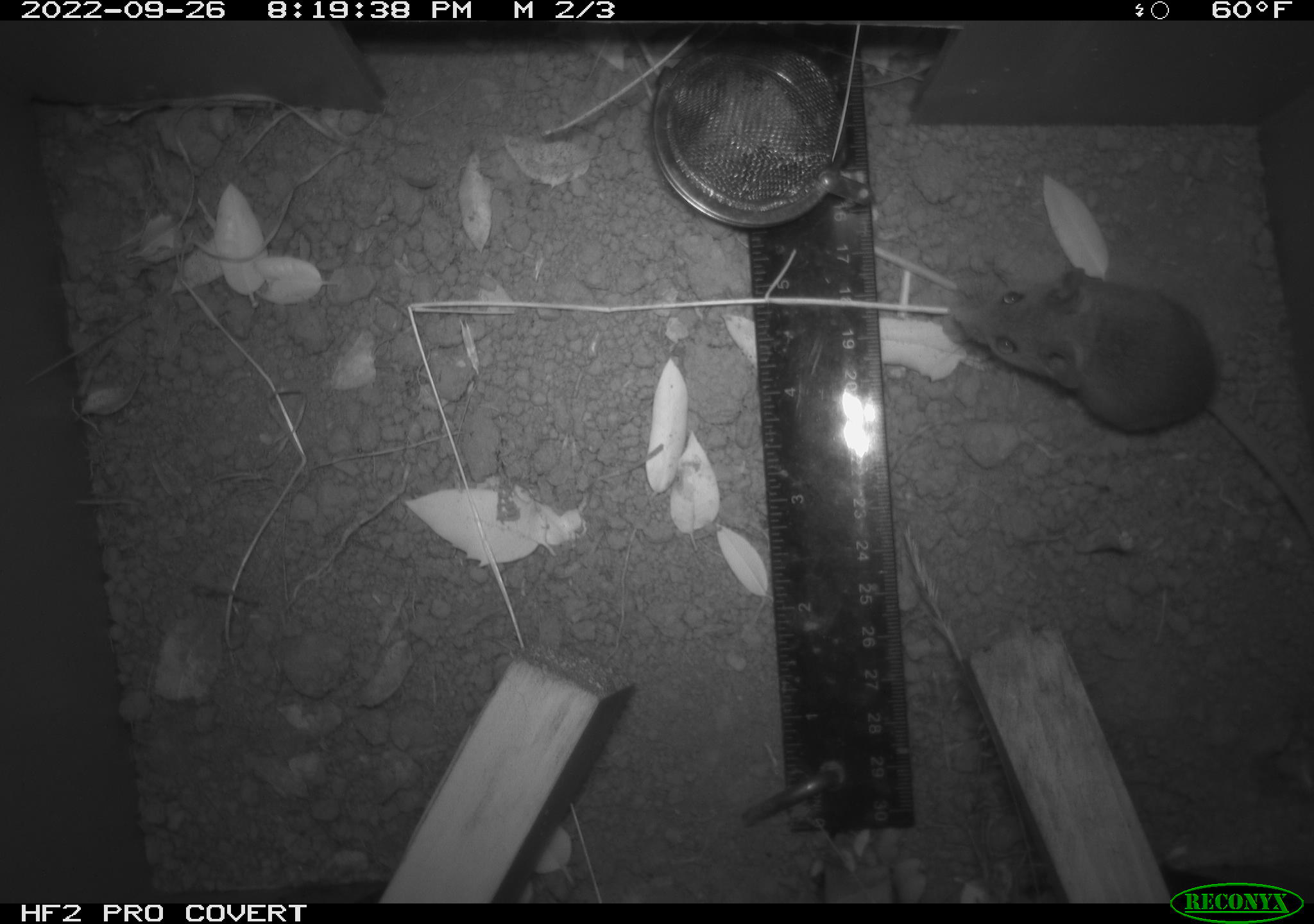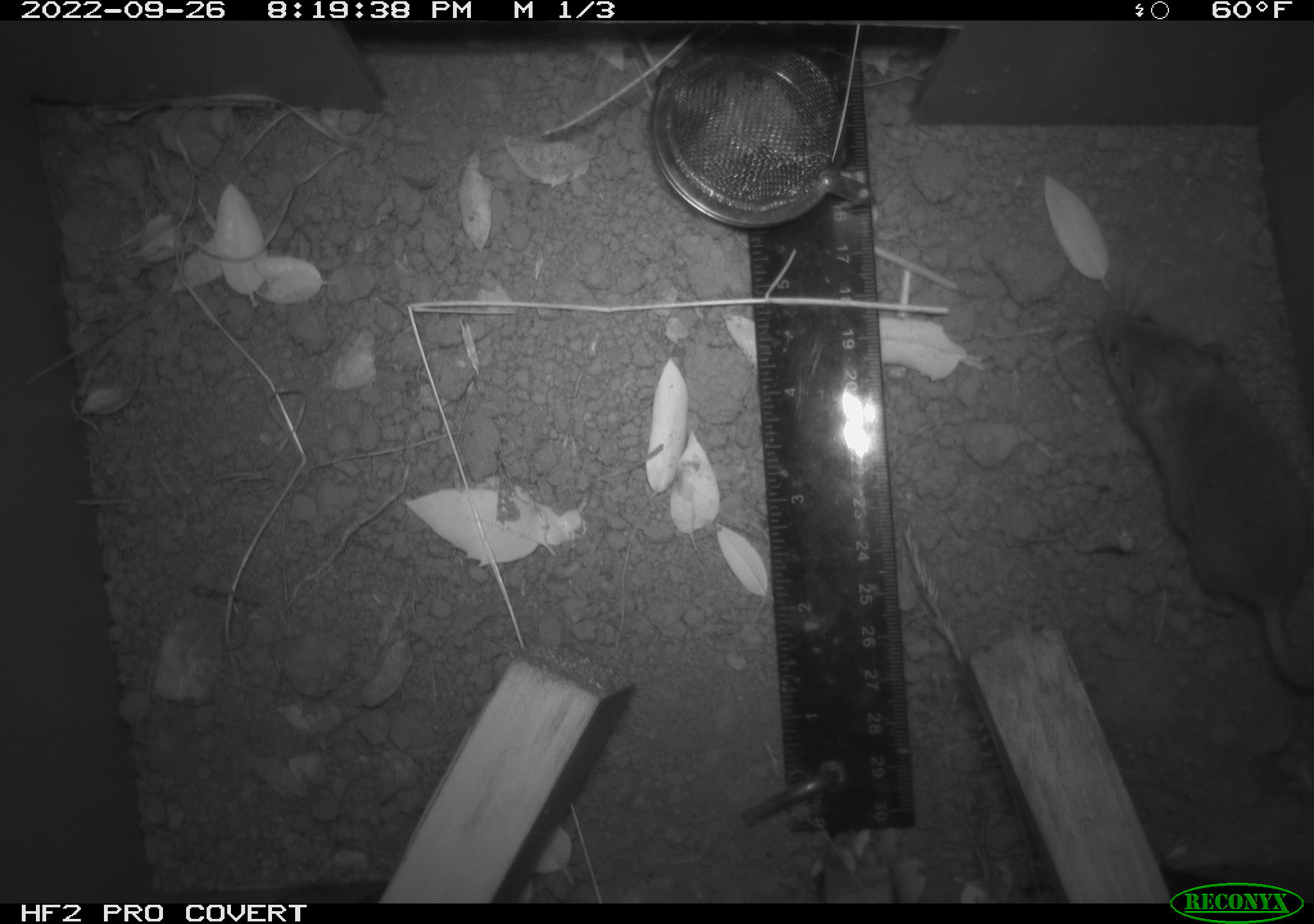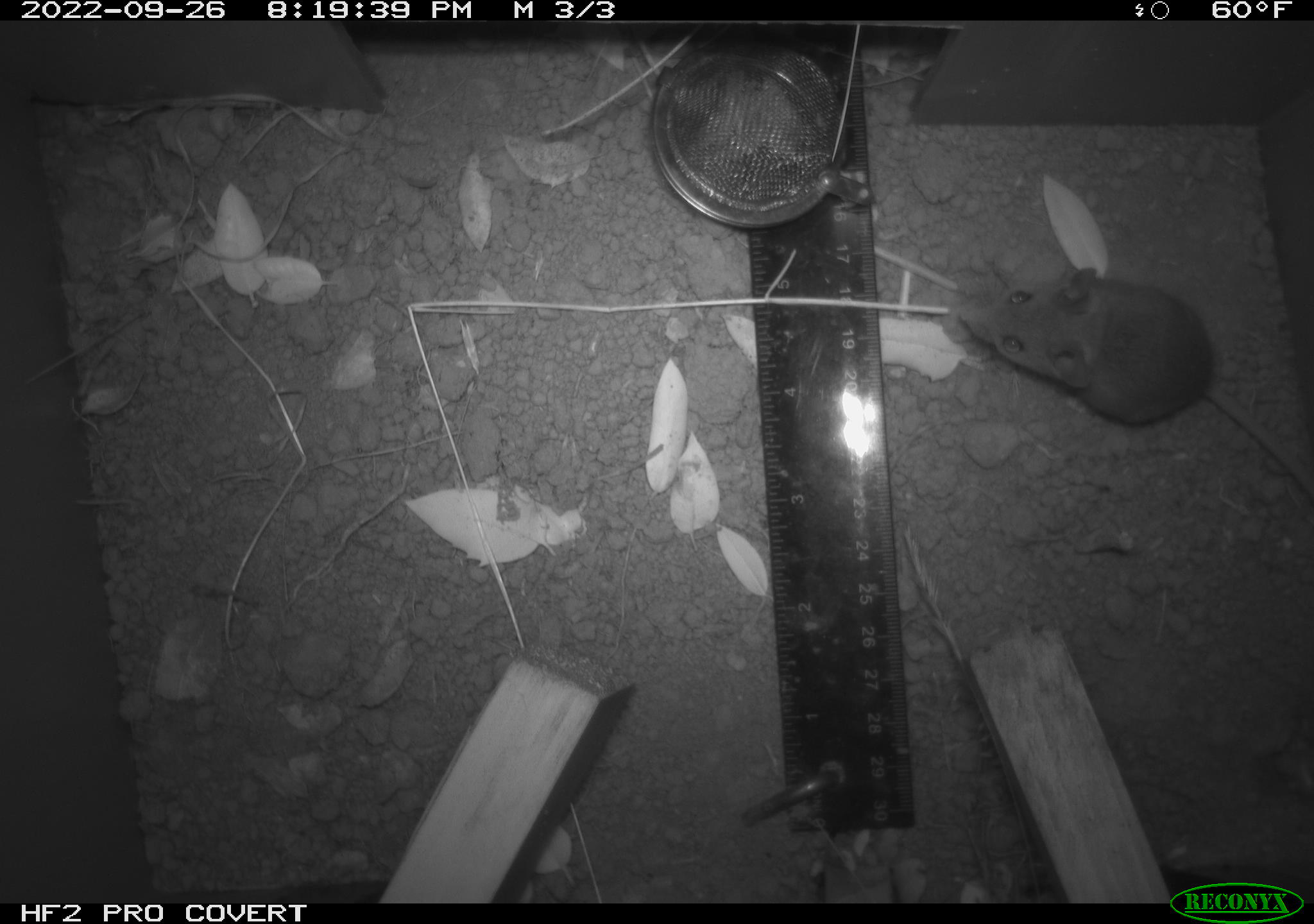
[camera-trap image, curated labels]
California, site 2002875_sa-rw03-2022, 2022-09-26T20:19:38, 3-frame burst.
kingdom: Animalia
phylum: Chordata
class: Mammalia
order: Rodentia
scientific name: Rodentia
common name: mouse species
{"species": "mouse species (Rodentia)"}